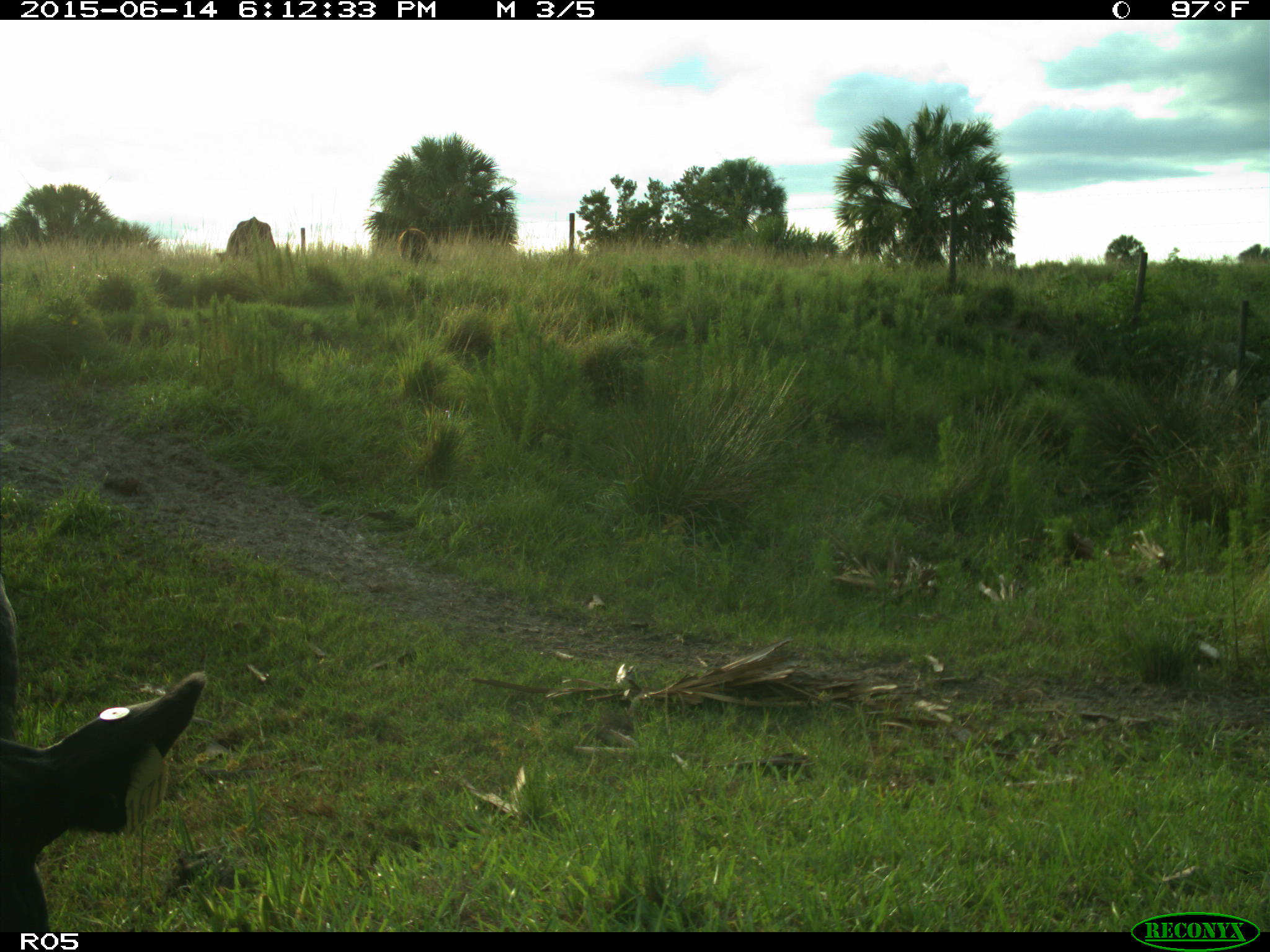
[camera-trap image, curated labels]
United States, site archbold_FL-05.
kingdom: Animalia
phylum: Chordata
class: Mammalia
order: Artiodactyla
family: Bovidae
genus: Bos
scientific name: Bos taurus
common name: domestic cow